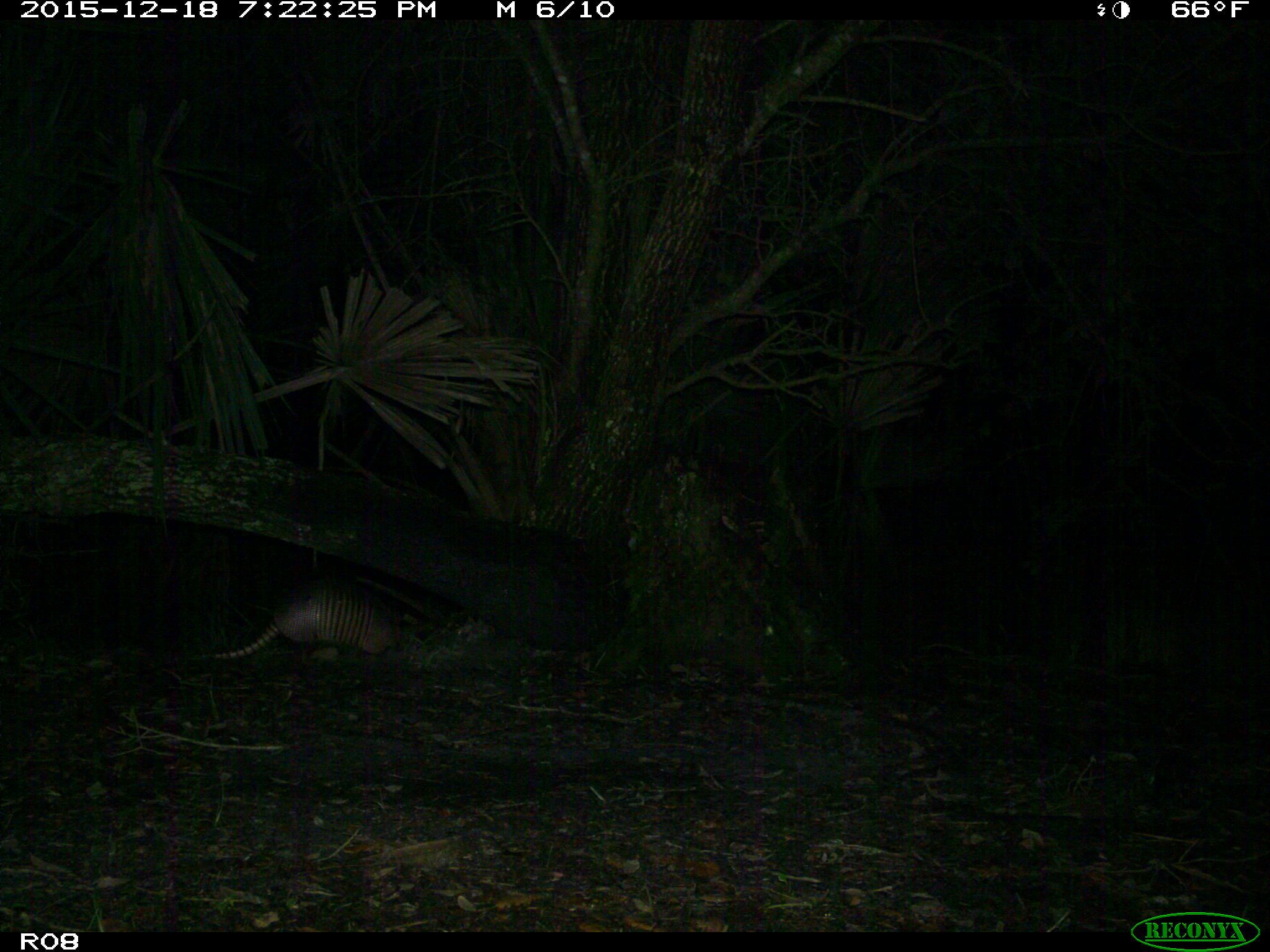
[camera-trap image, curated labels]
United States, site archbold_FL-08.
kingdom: Animalia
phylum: Chordata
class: Mammalia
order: Cingulata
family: Dasypodidae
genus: Dasypus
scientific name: Dasypus novemcinctus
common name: nine-banded armadillo